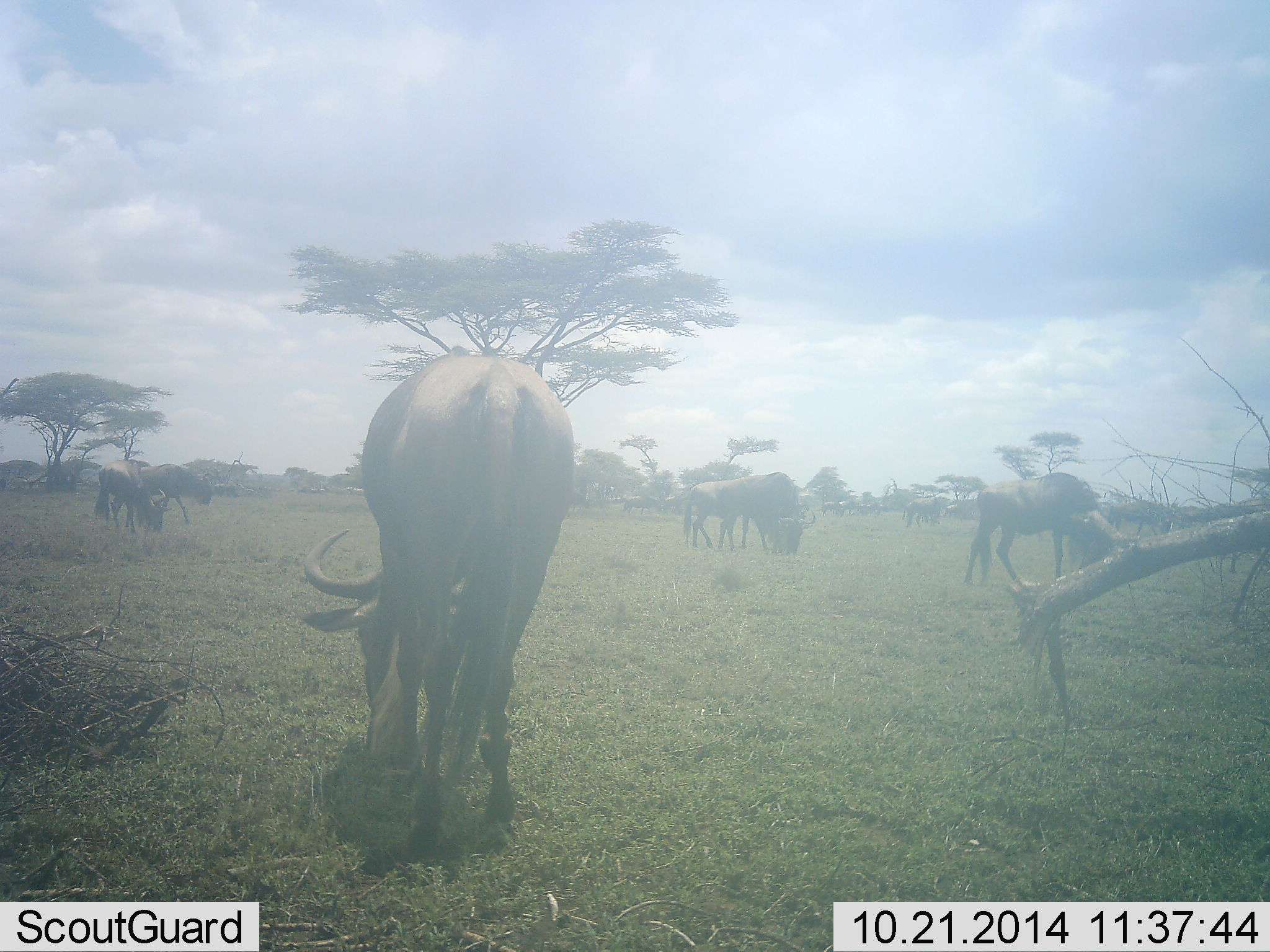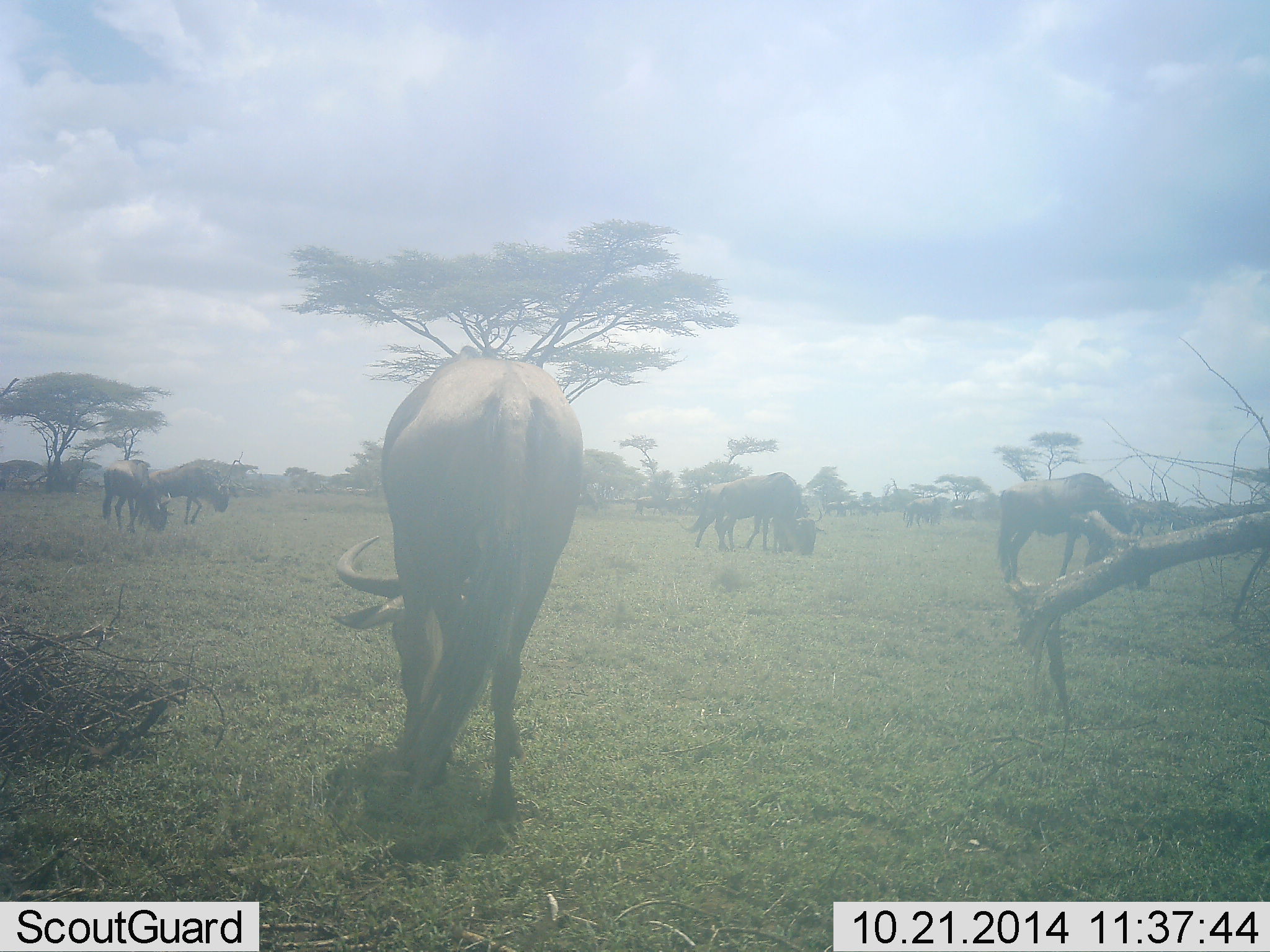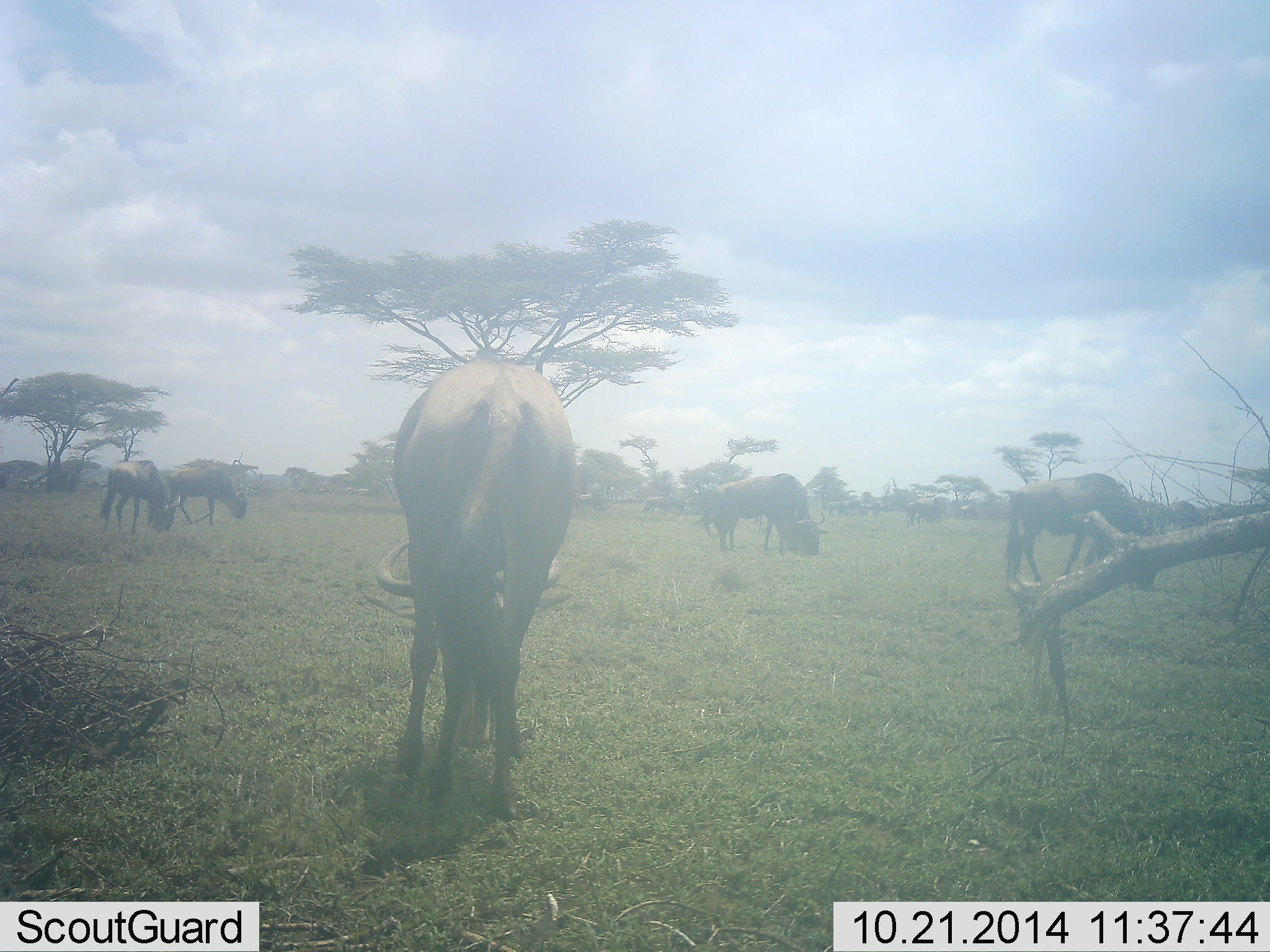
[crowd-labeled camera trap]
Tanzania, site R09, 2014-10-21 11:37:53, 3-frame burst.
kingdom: Animalia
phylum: Chordata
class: Mammalia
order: Artiodactyla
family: Bovidae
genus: Connochaetes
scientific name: Connochaetes taurinus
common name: blue wildebeest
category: wildebeest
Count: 9.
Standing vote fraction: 40%.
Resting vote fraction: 0%.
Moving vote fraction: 40%.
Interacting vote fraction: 0%.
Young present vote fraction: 0%.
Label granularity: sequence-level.